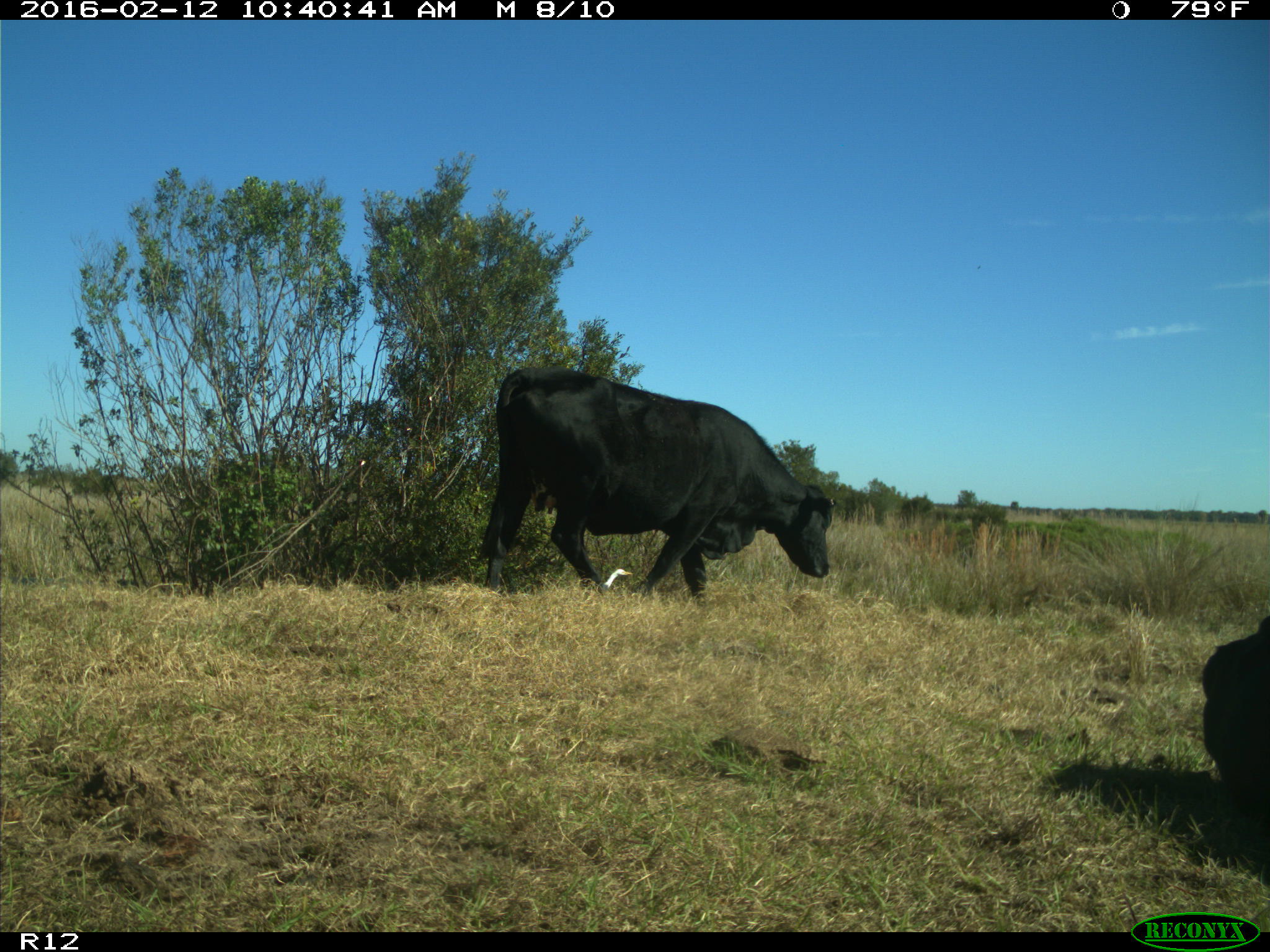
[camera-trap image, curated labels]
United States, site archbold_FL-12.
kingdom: Animalia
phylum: Chordata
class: Mammalia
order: Artiodactyla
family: Bovidae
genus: Bos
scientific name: Bos taurus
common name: domestic cow